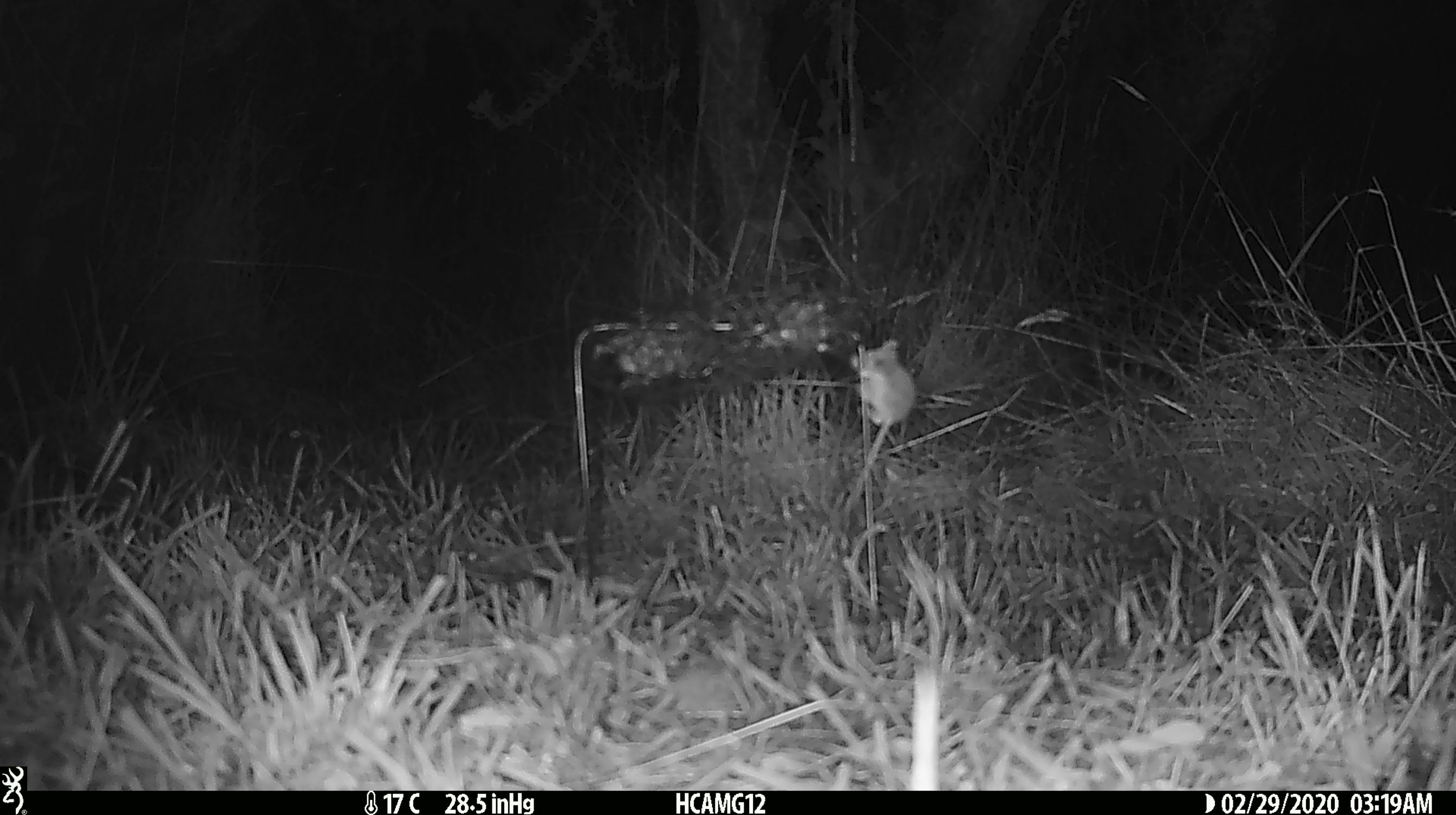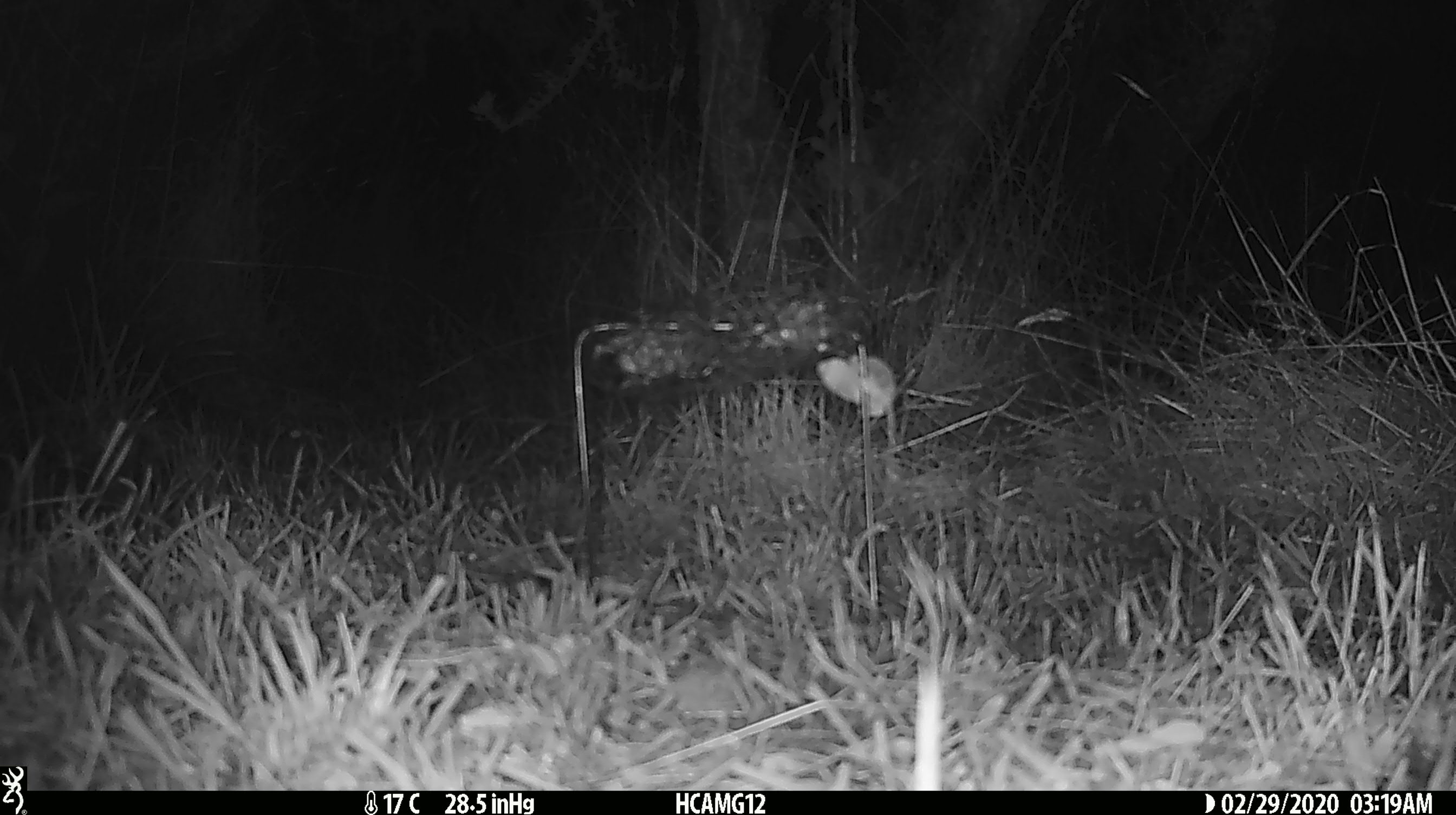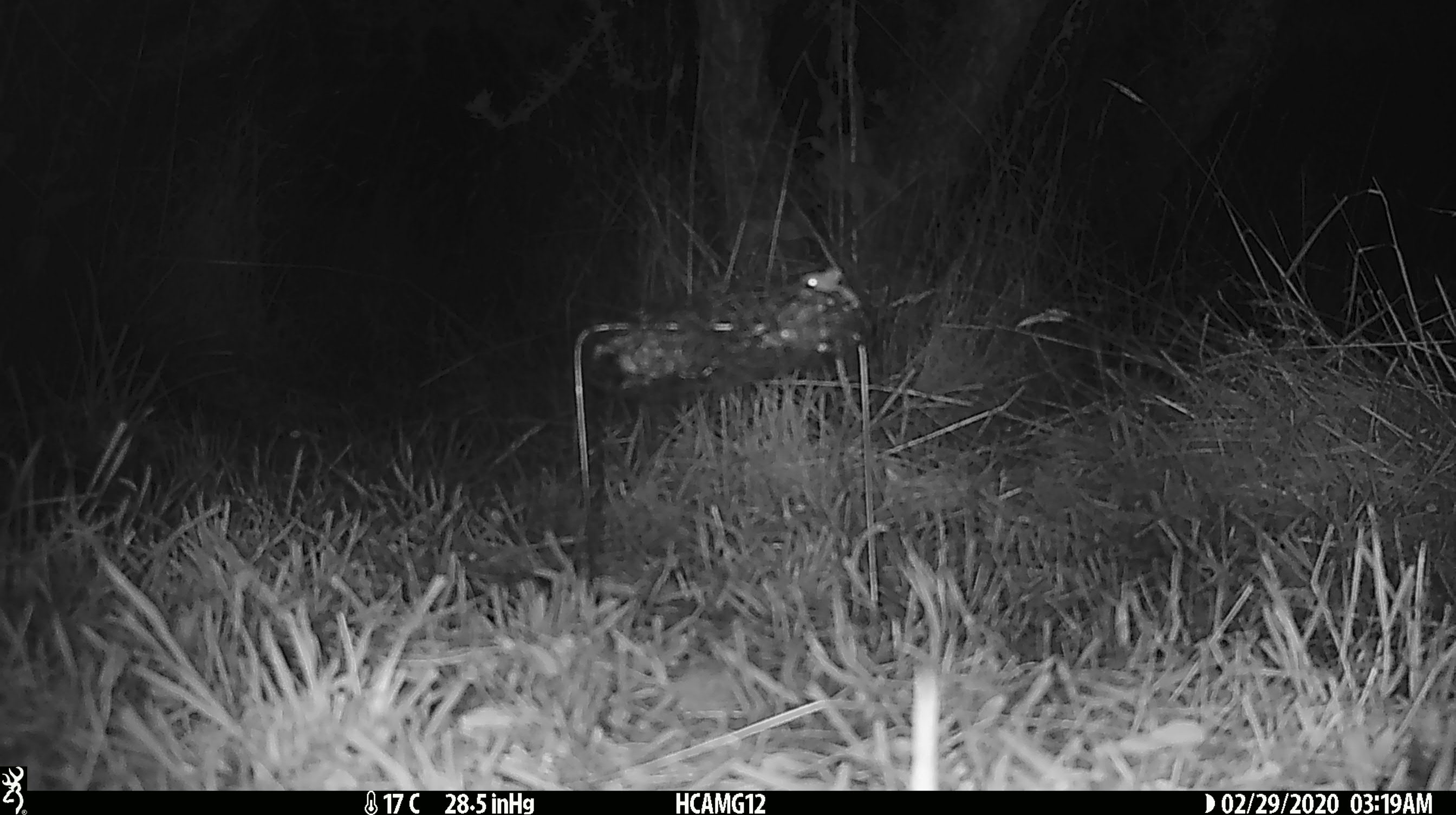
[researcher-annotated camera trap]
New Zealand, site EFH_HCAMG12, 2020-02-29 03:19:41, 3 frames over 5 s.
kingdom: Animalia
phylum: Chordata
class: Mammalia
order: Rodentia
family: Muridae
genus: Mus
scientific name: Mus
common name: mouse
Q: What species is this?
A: Mouse (Mus).